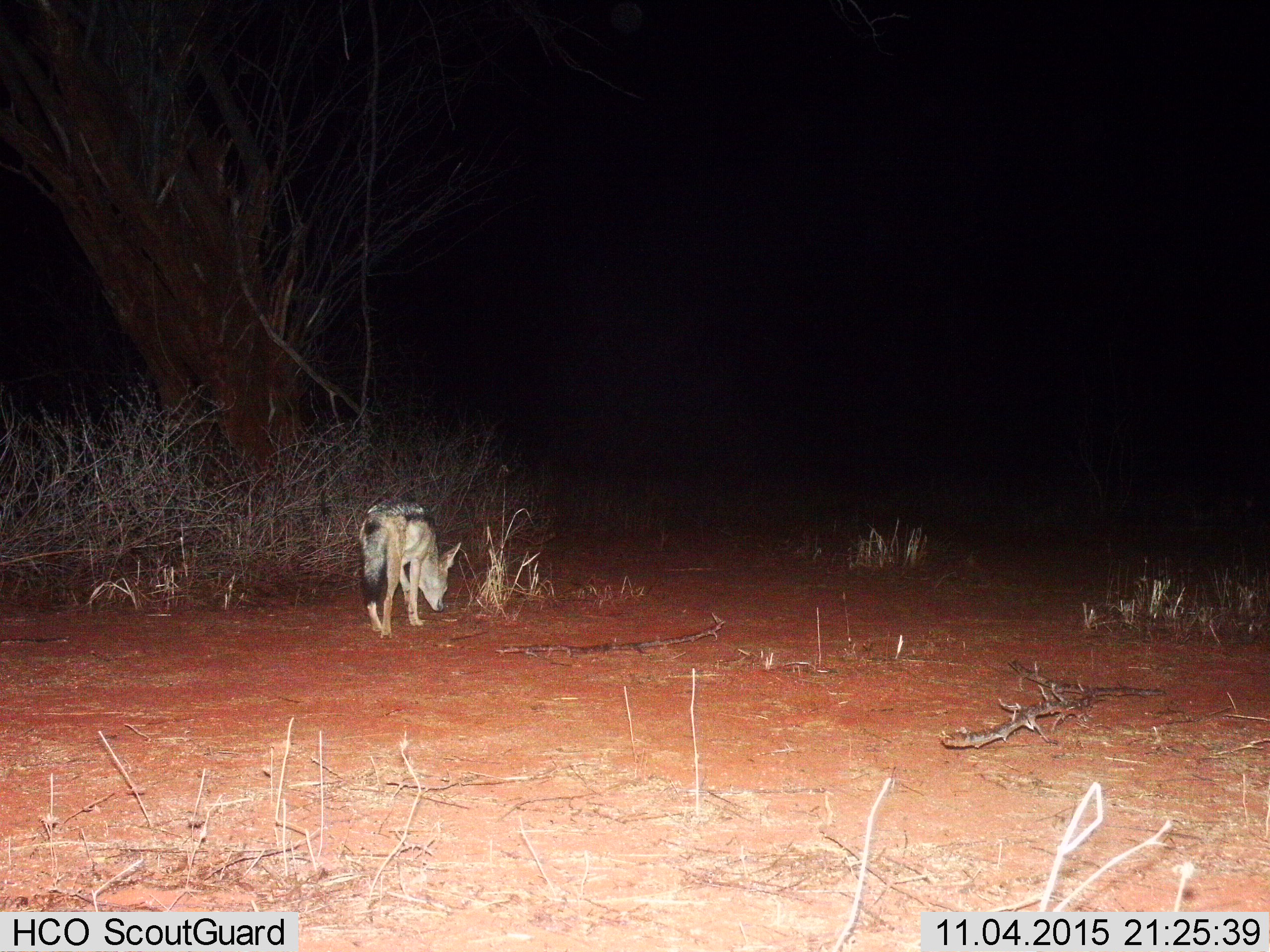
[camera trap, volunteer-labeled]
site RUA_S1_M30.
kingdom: Animalia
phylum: Chordata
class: Mammalia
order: Carnivora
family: Canidae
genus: Lupulella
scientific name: Lupulella mesomelas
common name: black-backed jackal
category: jackalblackbacked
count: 1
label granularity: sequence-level